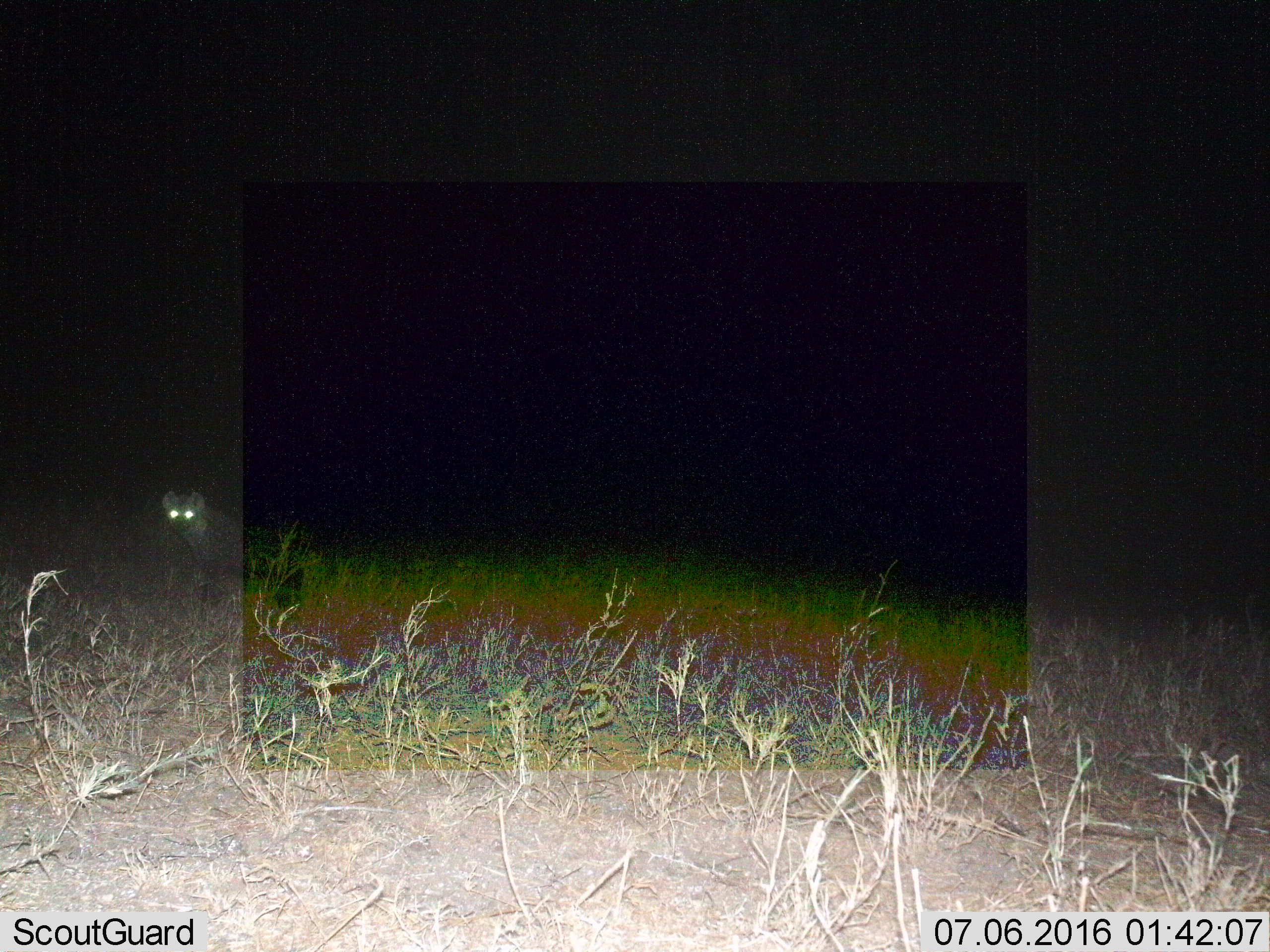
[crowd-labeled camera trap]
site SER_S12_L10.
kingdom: Animalia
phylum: Chordata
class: Mammalia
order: Carnivora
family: Hyaenidae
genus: Crocuta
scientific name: Crocuta crocuta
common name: spotted hyena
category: hyenaspotted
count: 1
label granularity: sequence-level